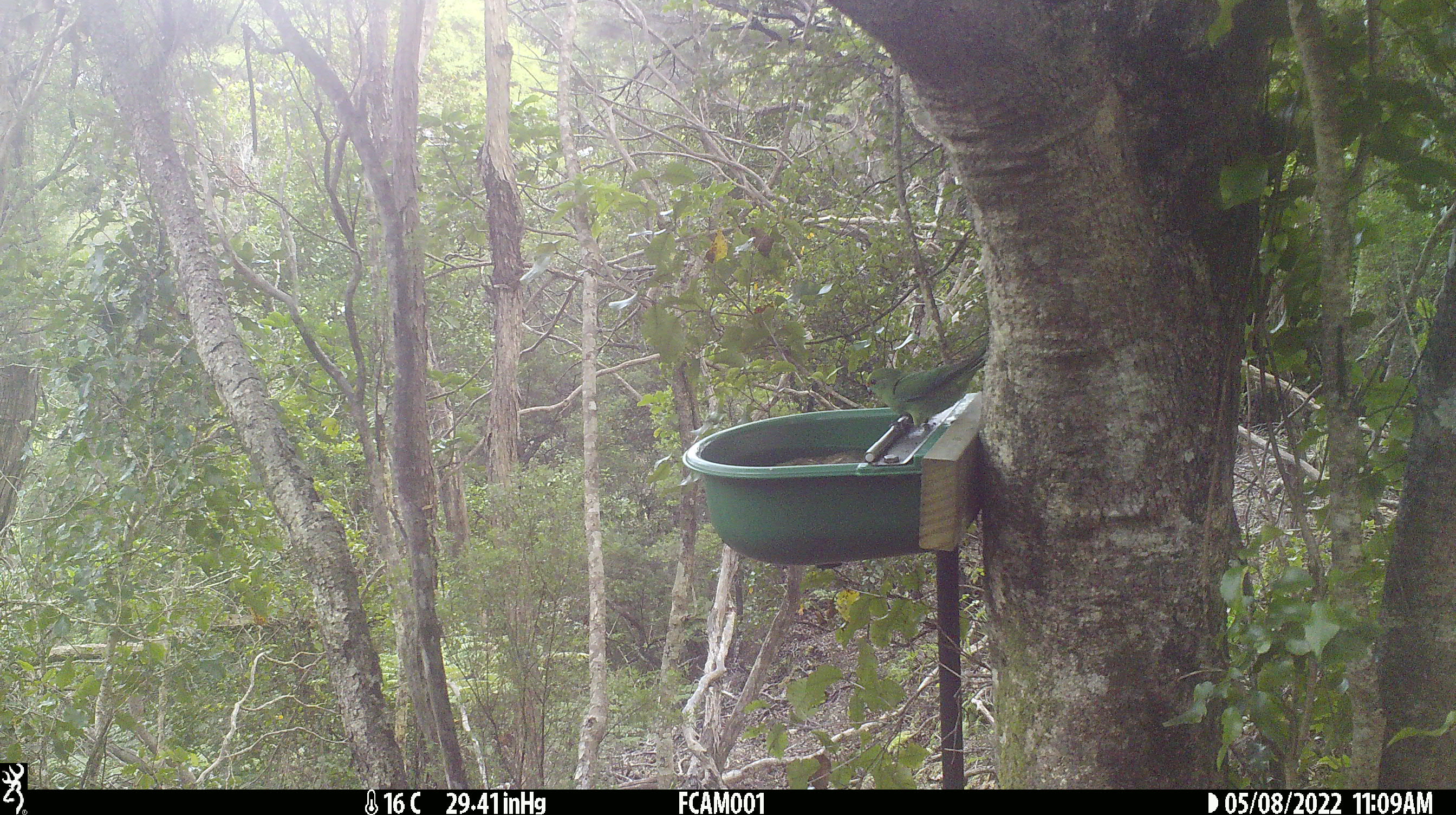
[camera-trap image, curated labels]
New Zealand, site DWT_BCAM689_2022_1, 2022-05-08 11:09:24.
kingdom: Animalia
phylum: Chordata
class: Aves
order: Psittaciformes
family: Psittaculidae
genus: Cyanoramphus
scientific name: Cyanoramphus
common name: parakeet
Parakeet (Cyanoramphus).